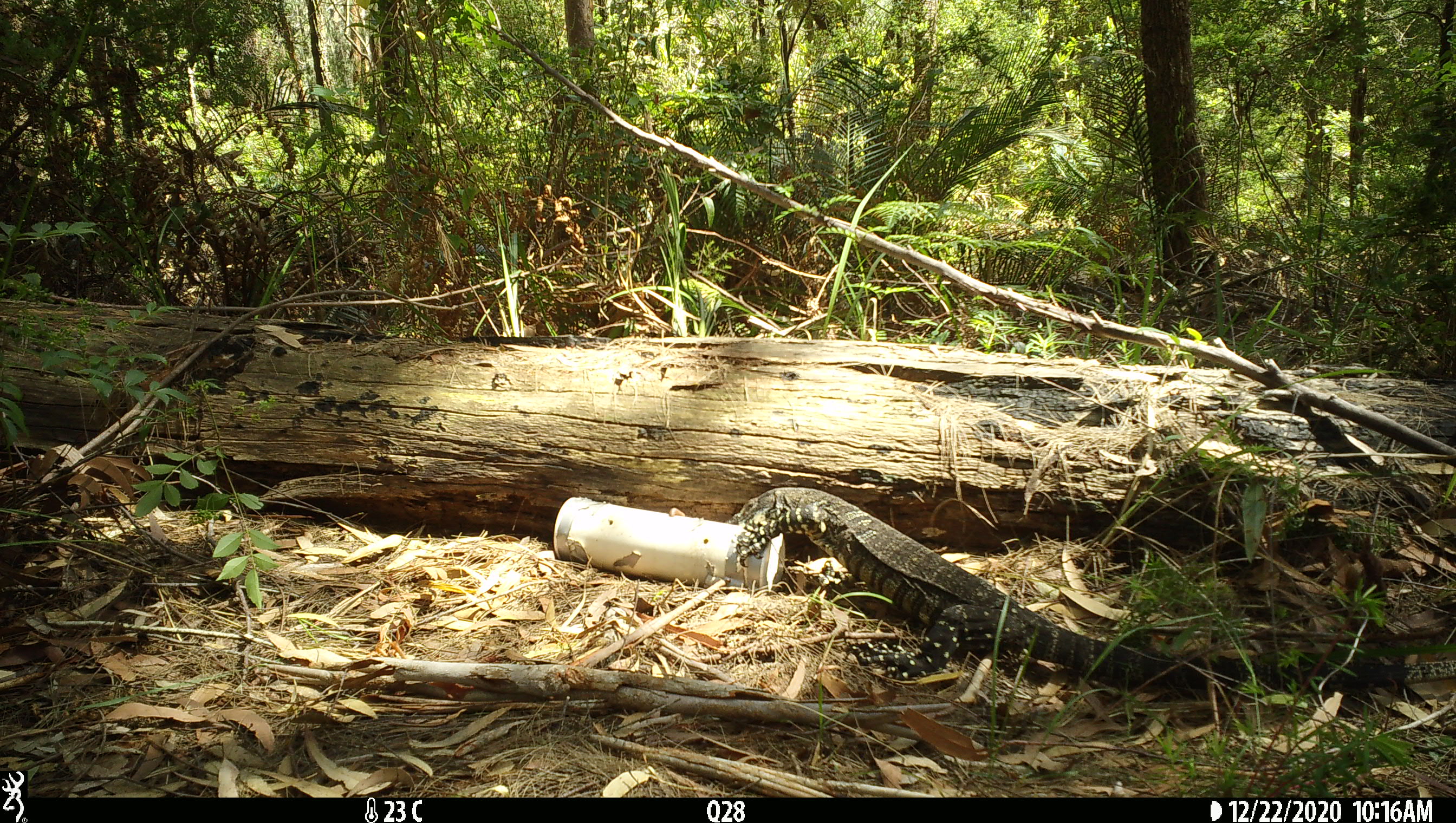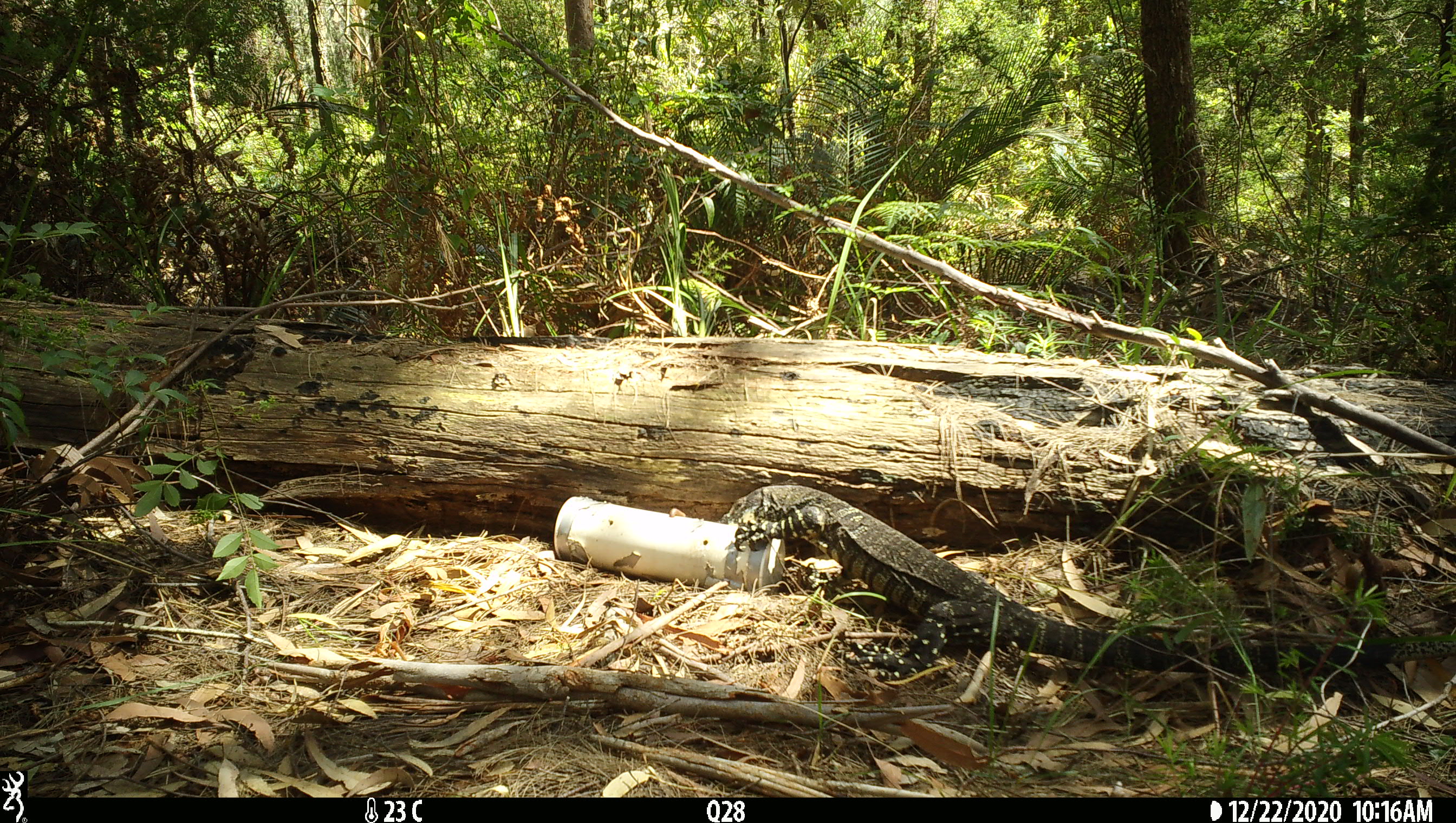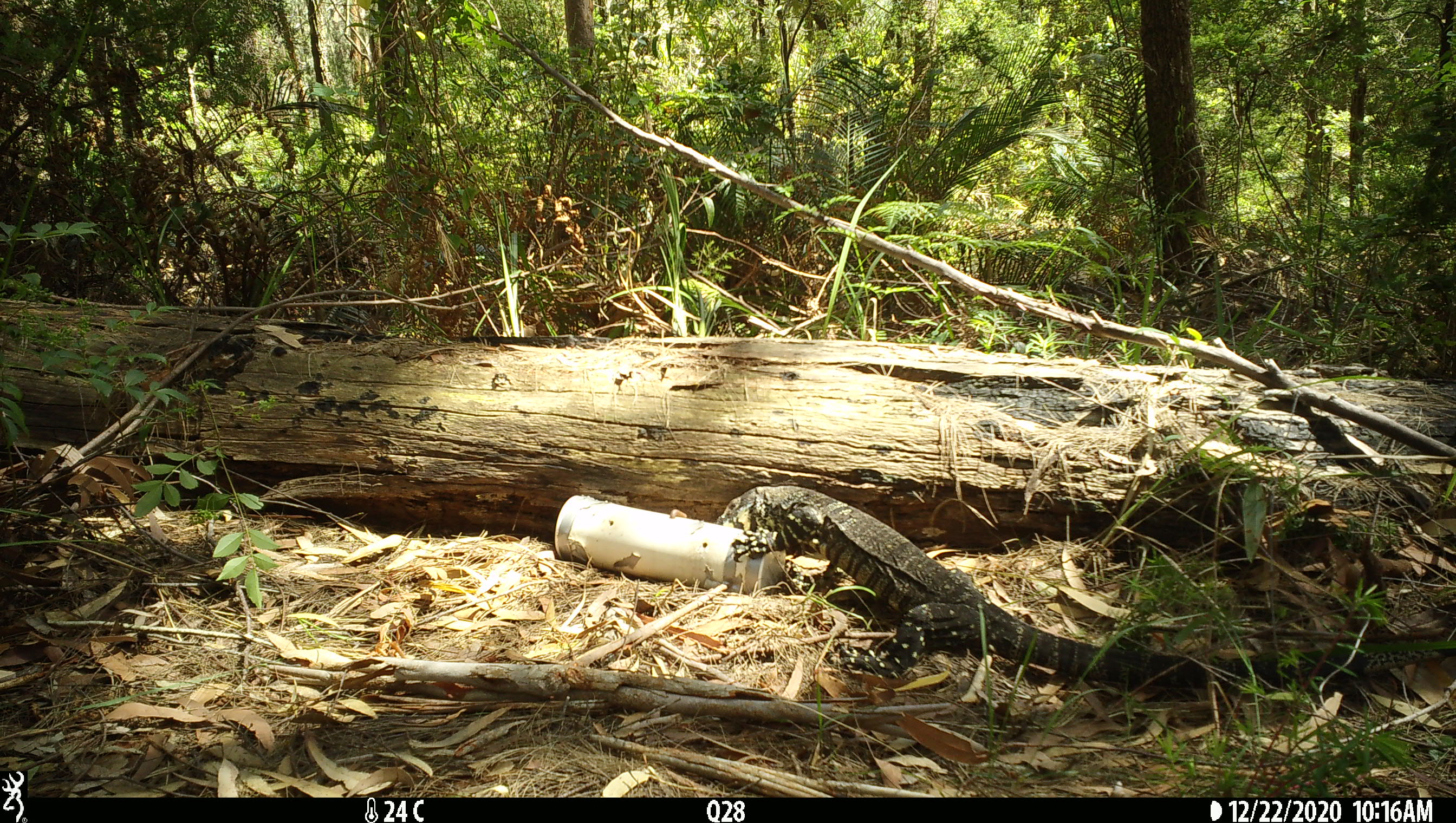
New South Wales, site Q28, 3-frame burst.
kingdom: Animalia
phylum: Chordata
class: Reptilia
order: Squamata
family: Varanidae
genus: Varanus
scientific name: Varanus varius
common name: lace monitor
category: goanna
Goanna (lace monitor) (Varanus varius).